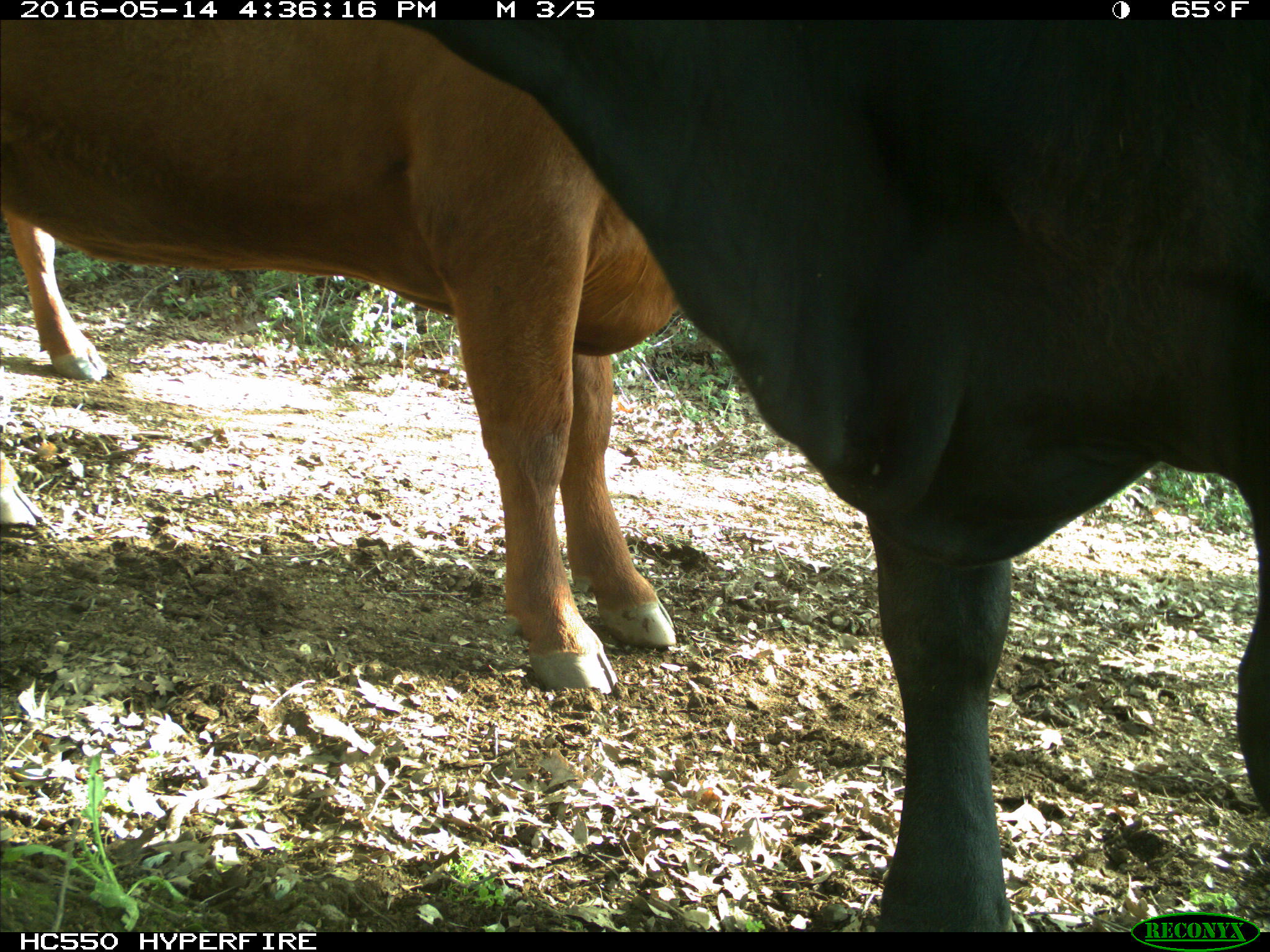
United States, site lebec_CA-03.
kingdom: Animalia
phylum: Chordata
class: Mammalia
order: Artiodactyla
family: Bovidae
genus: Bos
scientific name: Bos taurus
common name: domestic cow